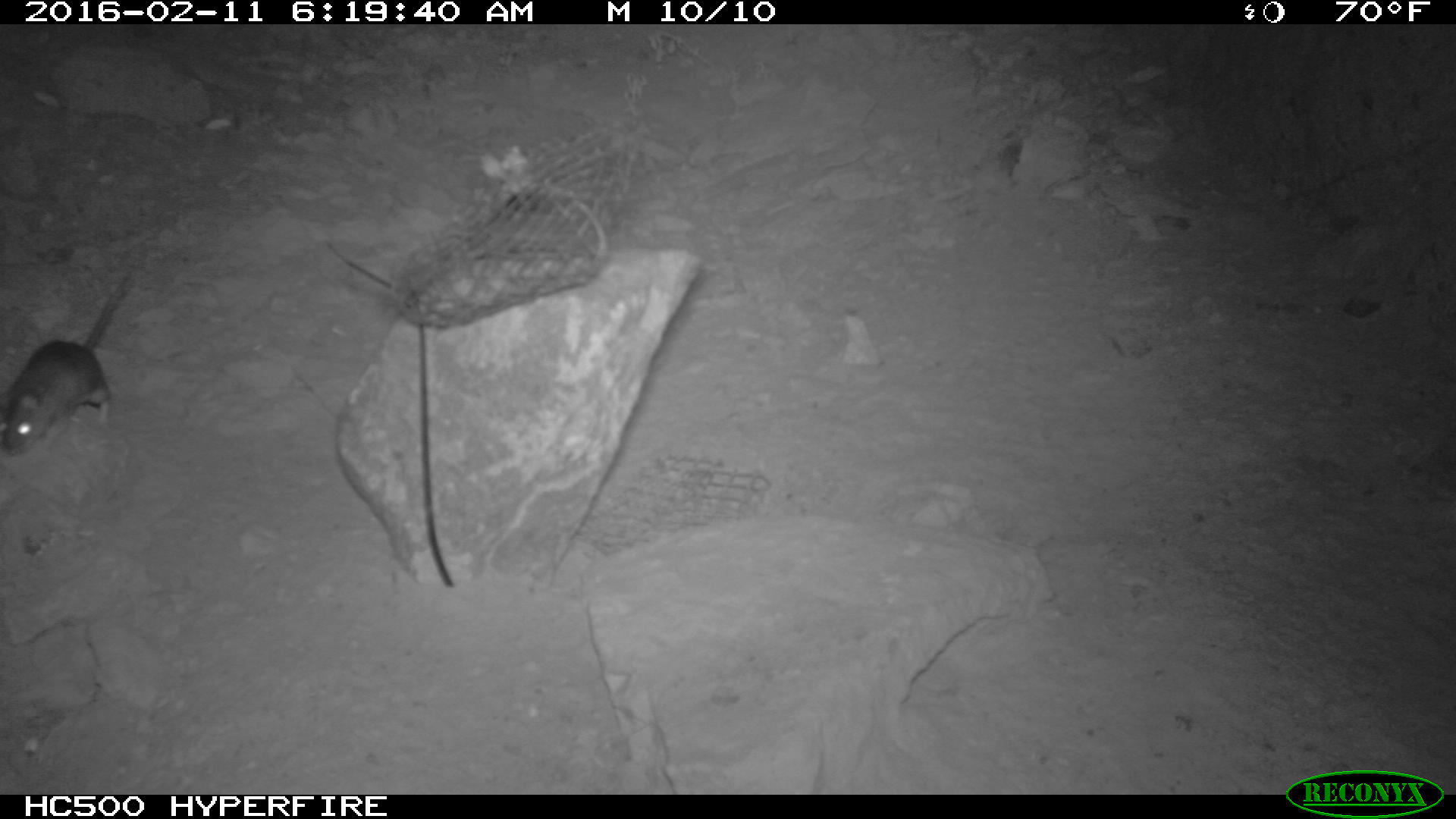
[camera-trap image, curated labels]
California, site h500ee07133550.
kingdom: Animalia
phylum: Chordata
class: Mammalia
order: Rodentia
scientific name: Rodentia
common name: rodent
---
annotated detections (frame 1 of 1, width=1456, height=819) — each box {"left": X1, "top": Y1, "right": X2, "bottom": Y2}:
rodent: {"left": 0, "top": 276, "right": 129, "bottom": 450}